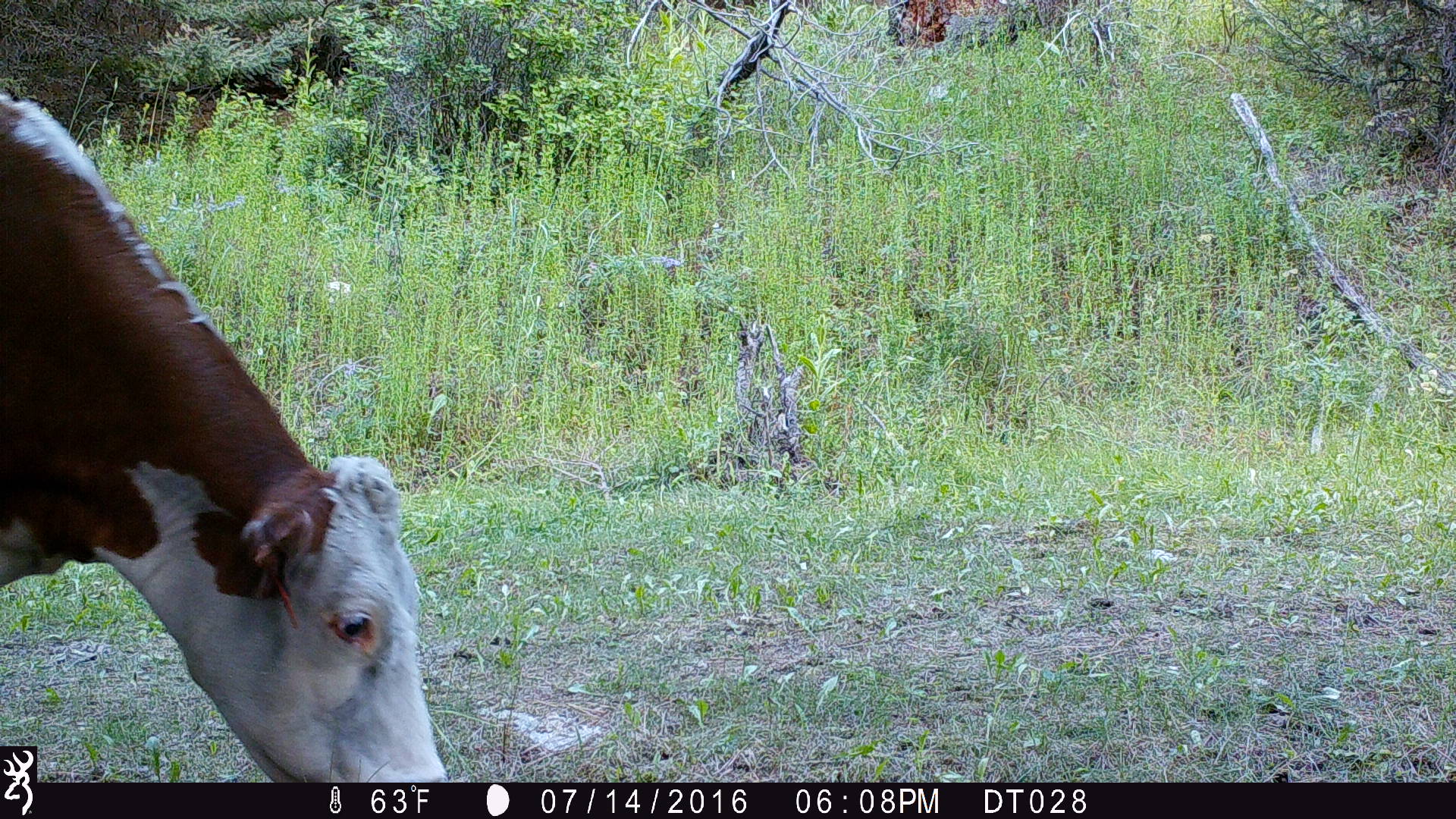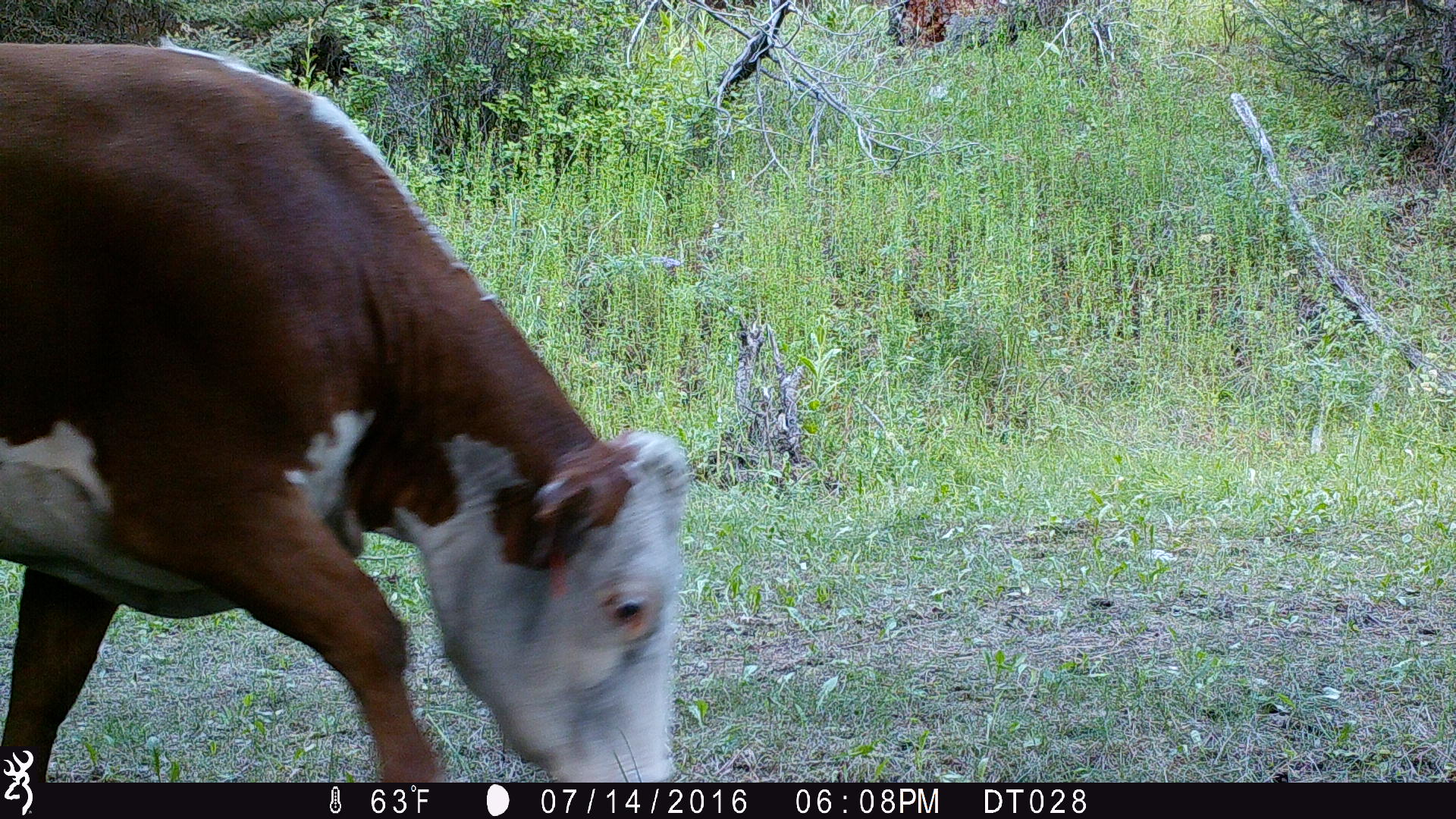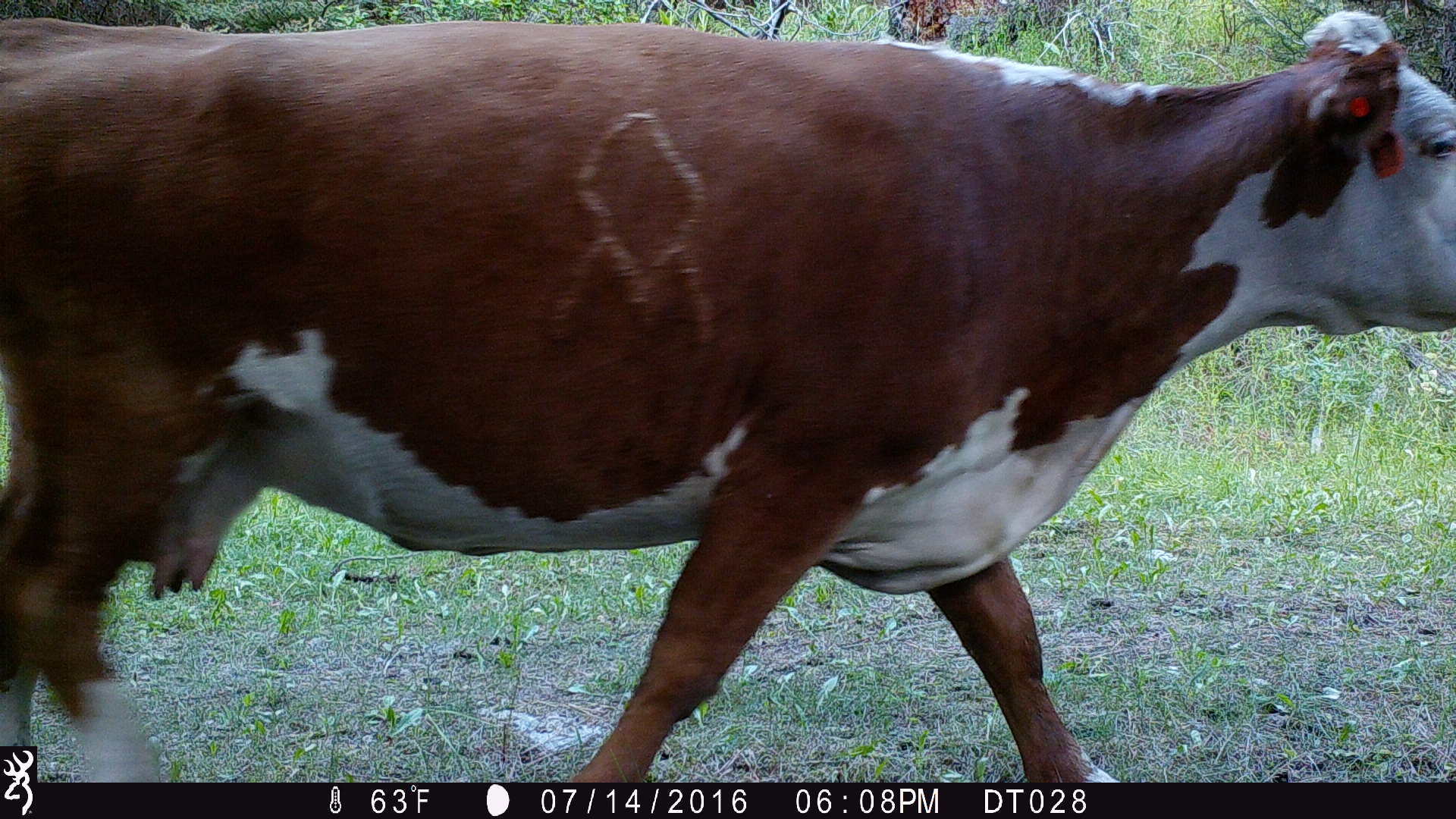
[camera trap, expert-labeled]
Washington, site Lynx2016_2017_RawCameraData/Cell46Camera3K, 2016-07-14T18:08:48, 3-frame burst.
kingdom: Animalia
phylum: Chordata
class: Mammalia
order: Artiodactyla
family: Bovidae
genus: Bos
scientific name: Bos taurus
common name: domestic cattle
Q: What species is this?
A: Domestic cattle (Bos taurus).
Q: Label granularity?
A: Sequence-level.